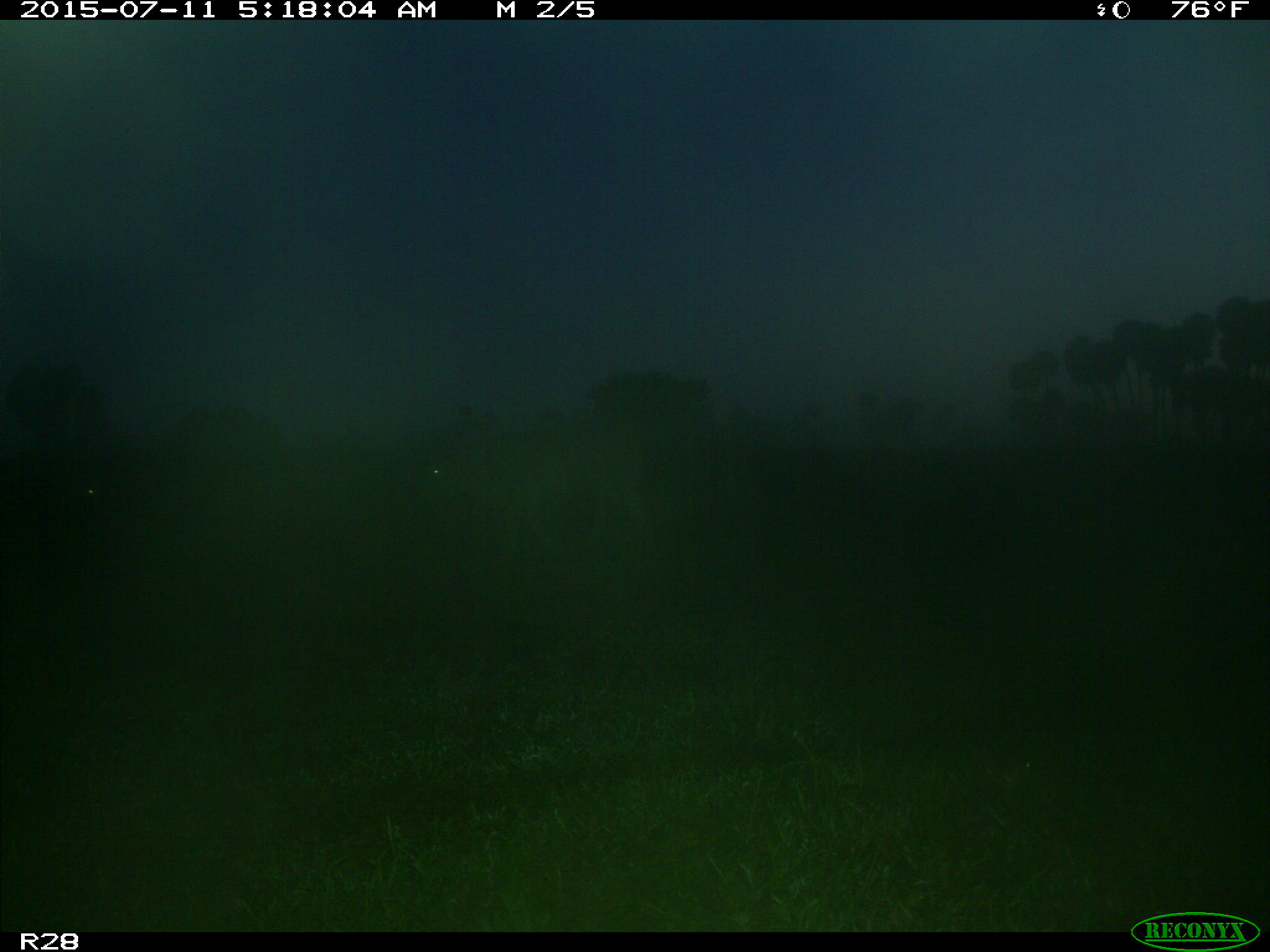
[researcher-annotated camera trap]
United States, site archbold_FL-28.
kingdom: Animalia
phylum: Chordata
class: Mammalia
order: Artiodactyla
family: Bovidae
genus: Bos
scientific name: Bos taurus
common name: domestic cow